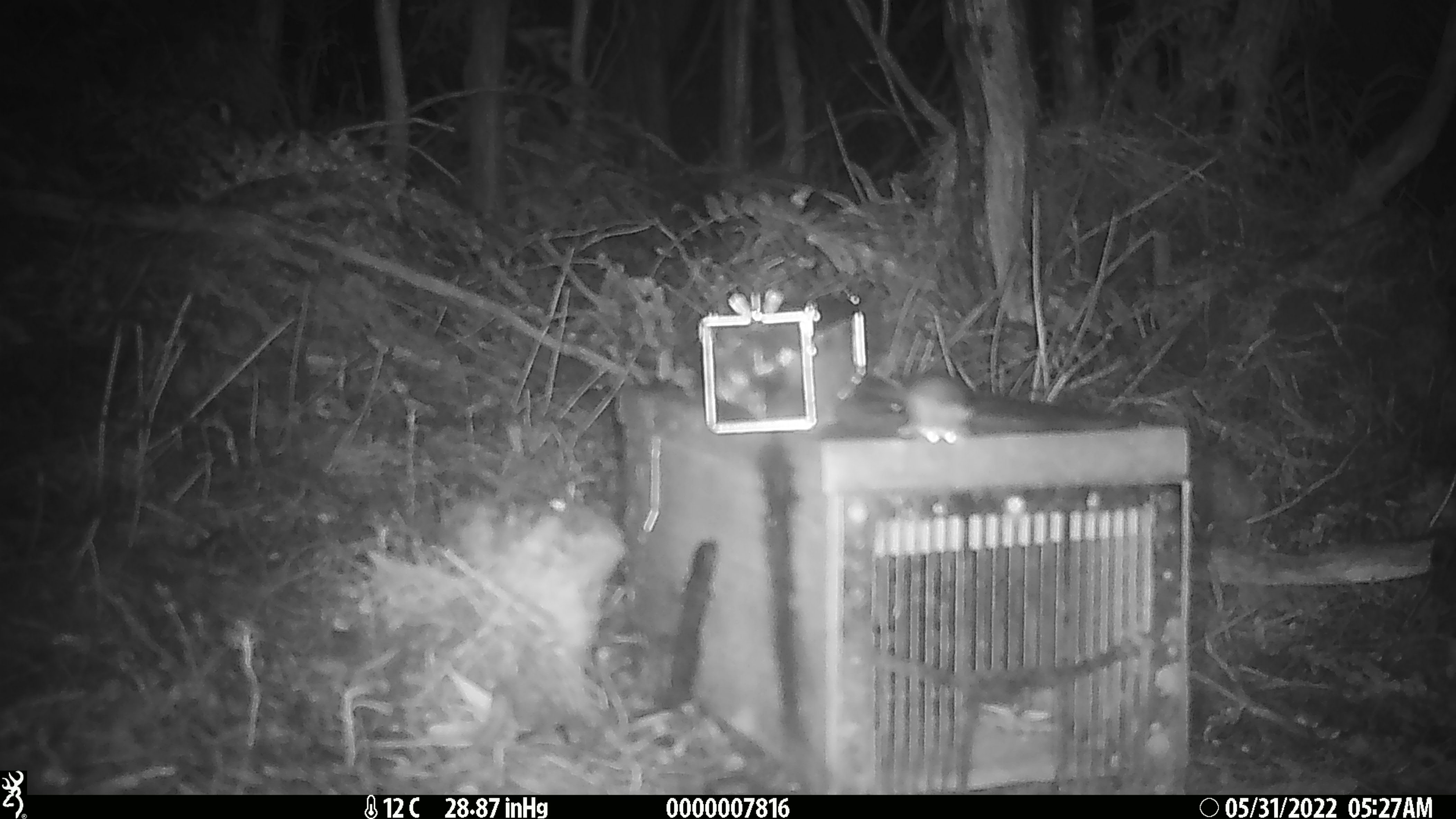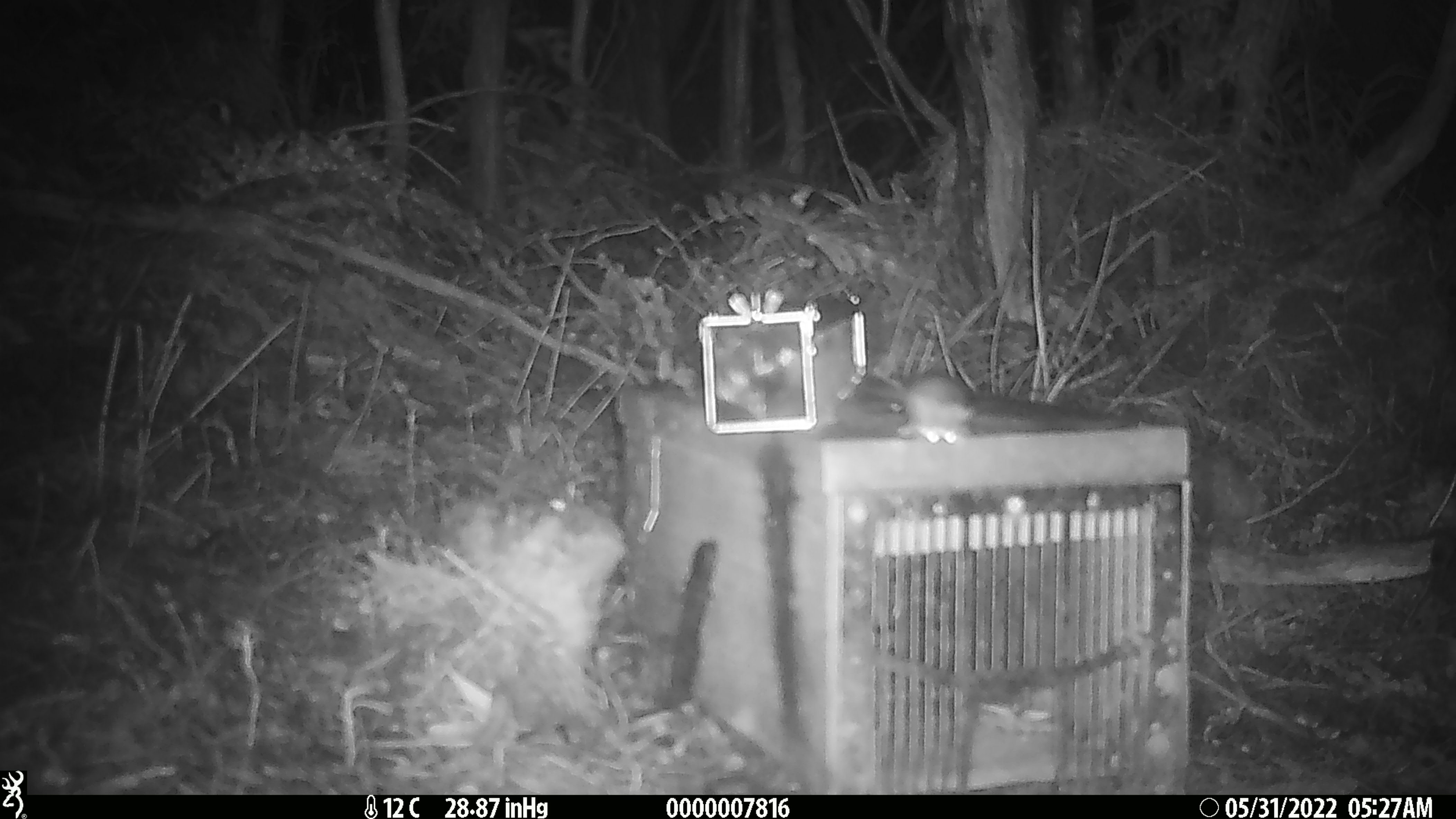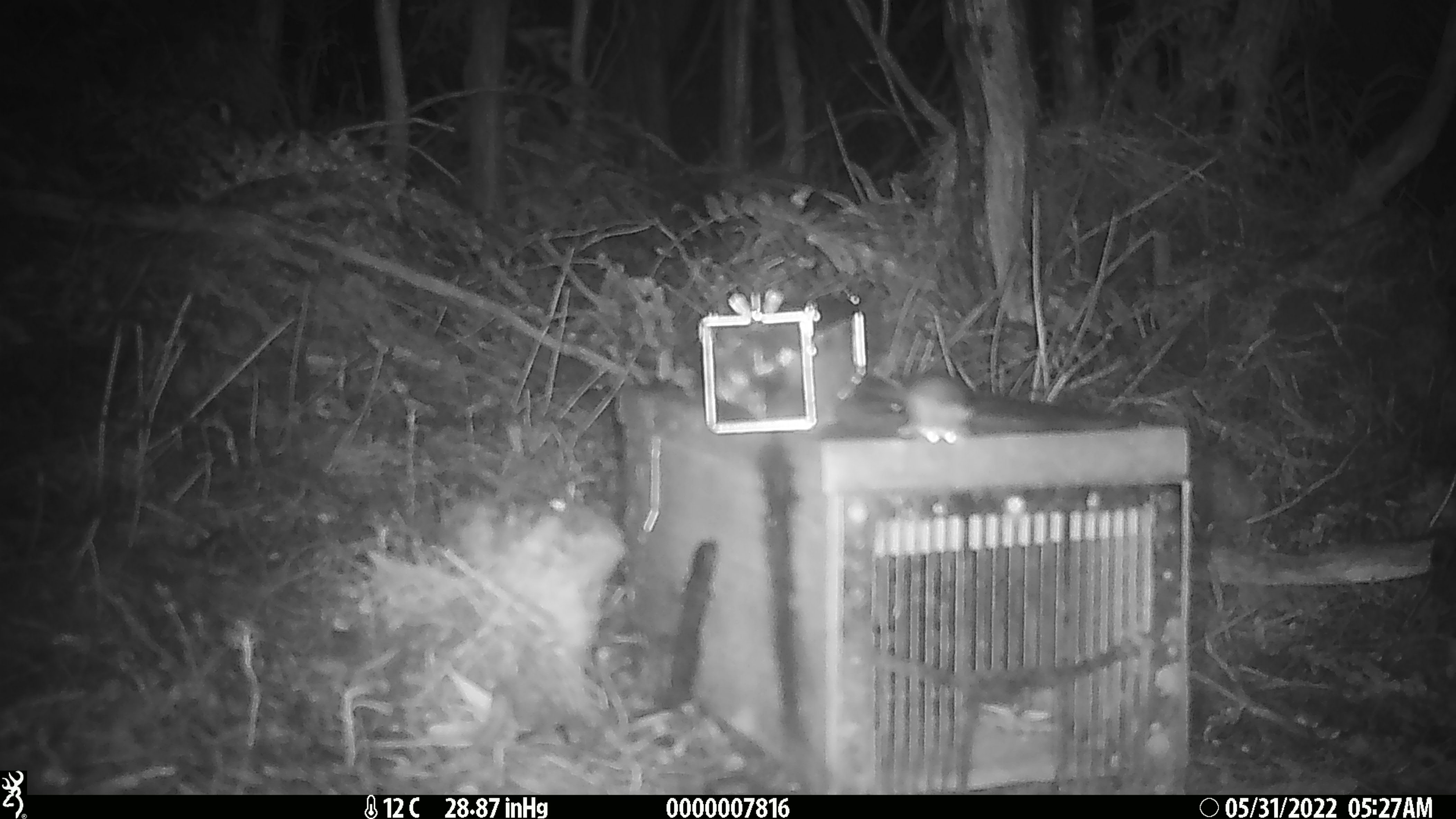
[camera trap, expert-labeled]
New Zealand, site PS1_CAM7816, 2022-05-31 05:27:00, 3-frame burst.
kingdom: Animalia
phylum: Chordata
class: Mammalia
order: Rodentia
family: Muridae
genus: Mus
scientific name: Mus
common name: mouse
Mouse (Mus).